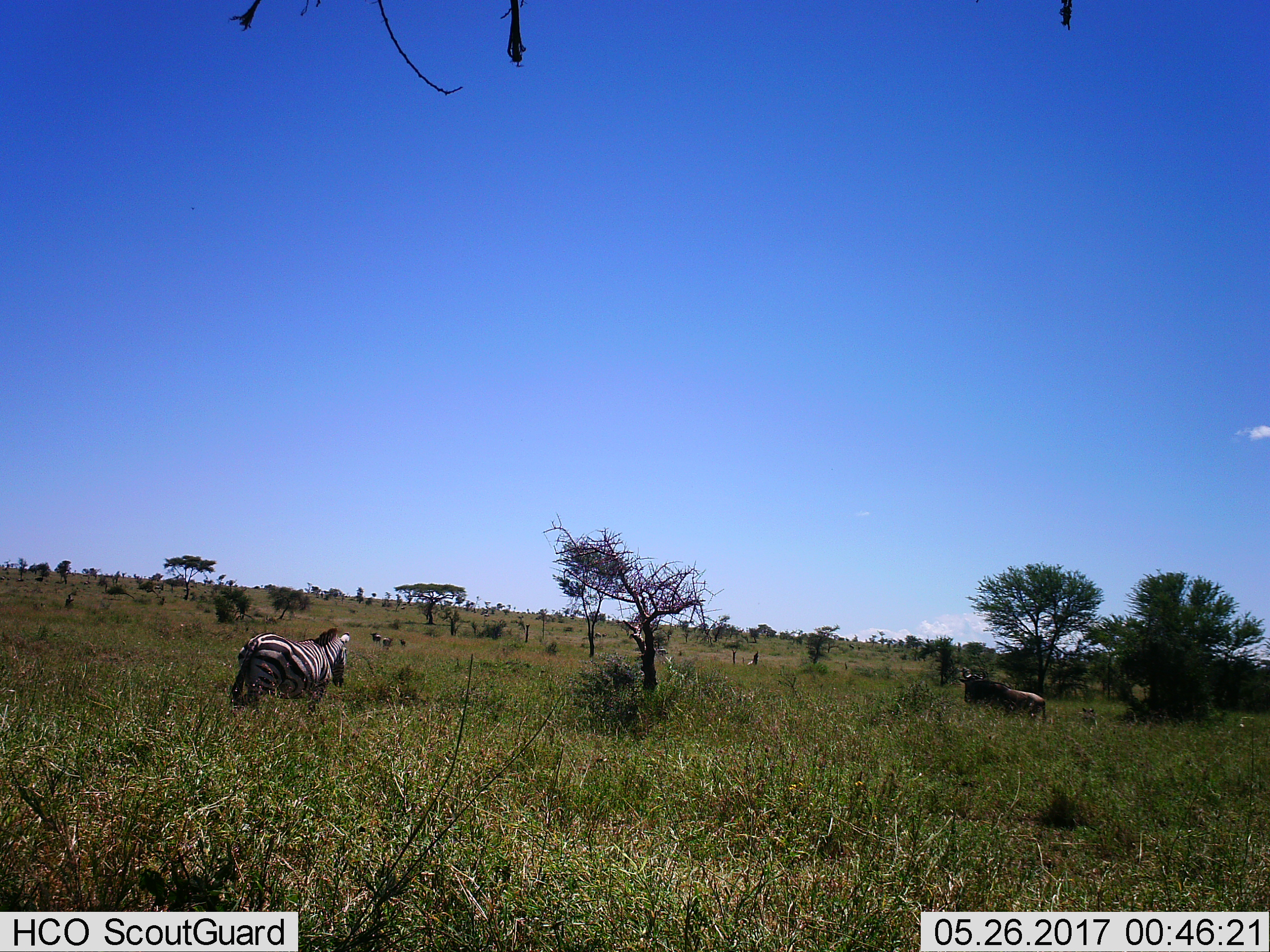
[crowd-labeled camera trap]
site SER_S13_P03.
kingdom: Animalia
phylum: Chordata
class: Mammalia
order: Artiodactyla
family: Bovidae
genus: Connochaetes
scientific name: Connochaetes taurinus taurinus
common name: blue wildebeest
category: wildebeestblue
Wildebeestblue (blue wildebeest) (Connochaetes taurinus taurinus), count 4. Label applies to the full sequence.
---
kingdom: Animalia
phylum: Chordata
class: Mammalia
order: Perissodactyla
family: Equidae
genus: Equus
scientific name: Equus quagga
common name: plains zebra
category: zebraplains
Zebraplains (plains zebra) (Equus quagga), count 1. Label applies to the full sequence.